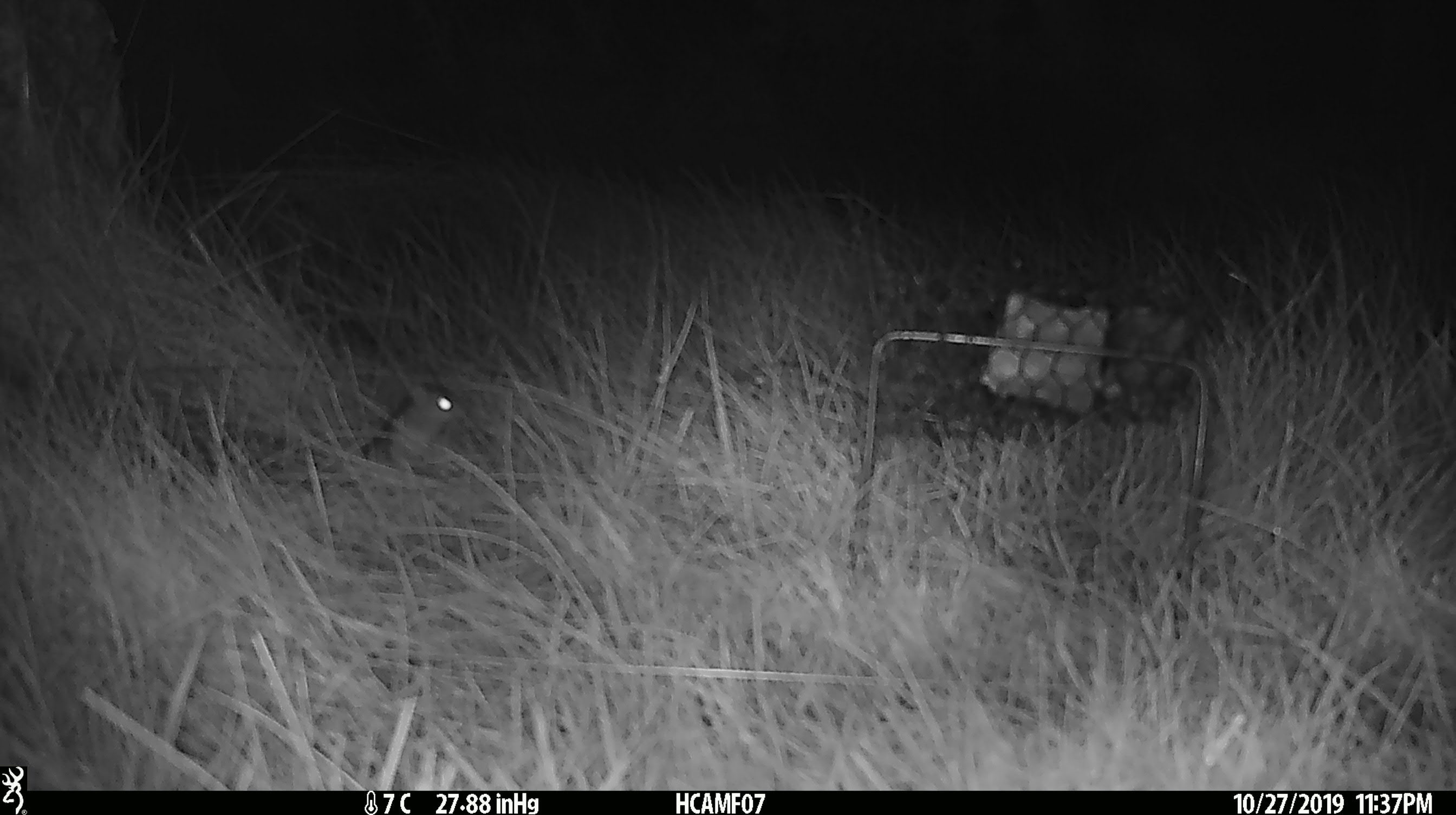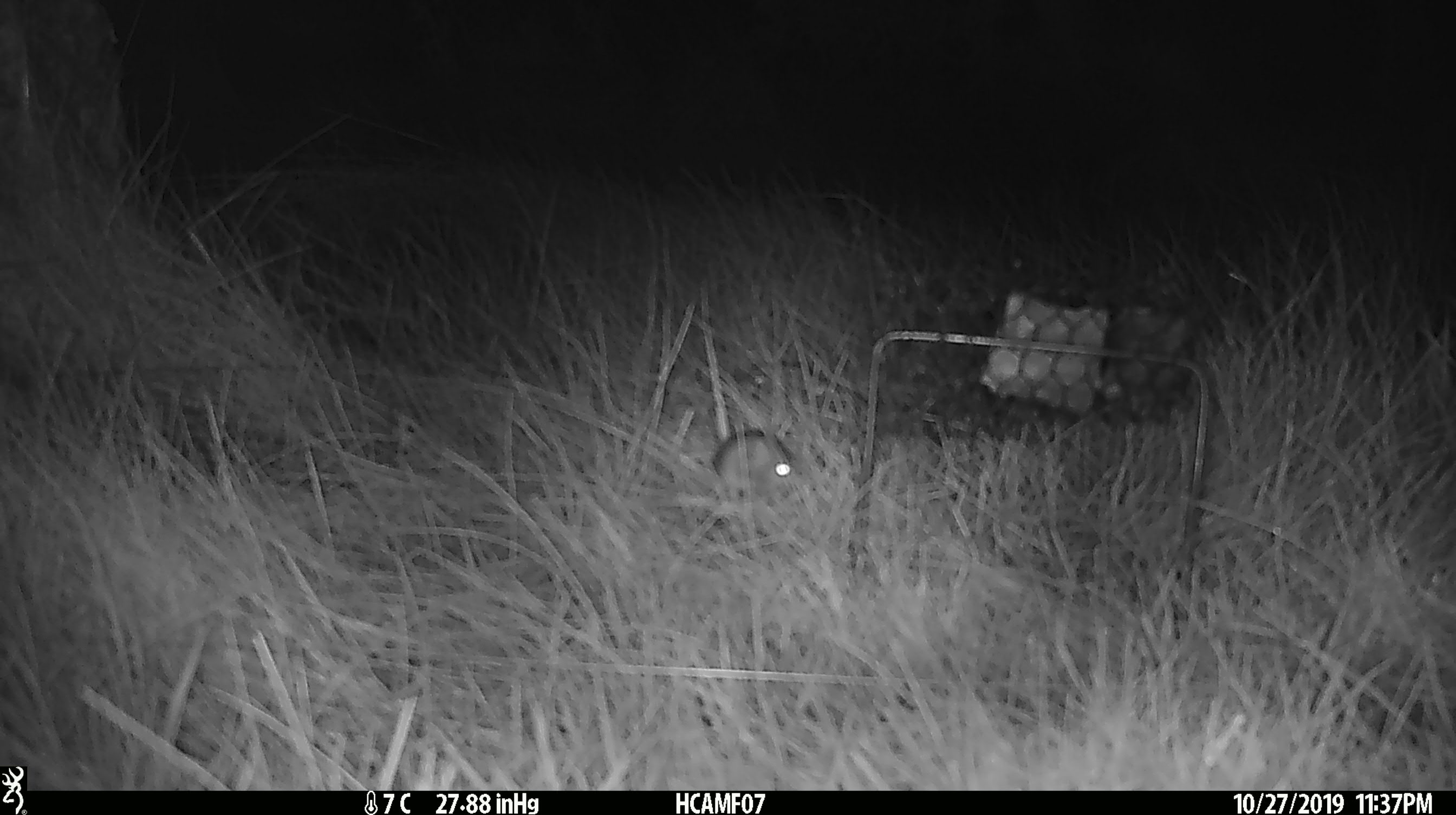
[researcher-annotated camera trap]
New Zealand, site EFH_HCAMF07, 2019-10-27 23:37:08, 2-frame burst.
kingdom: Animalia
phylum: Chordata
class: Mammalia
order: Rodentia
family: Muridae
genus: Mus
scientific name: Mus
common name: mouse